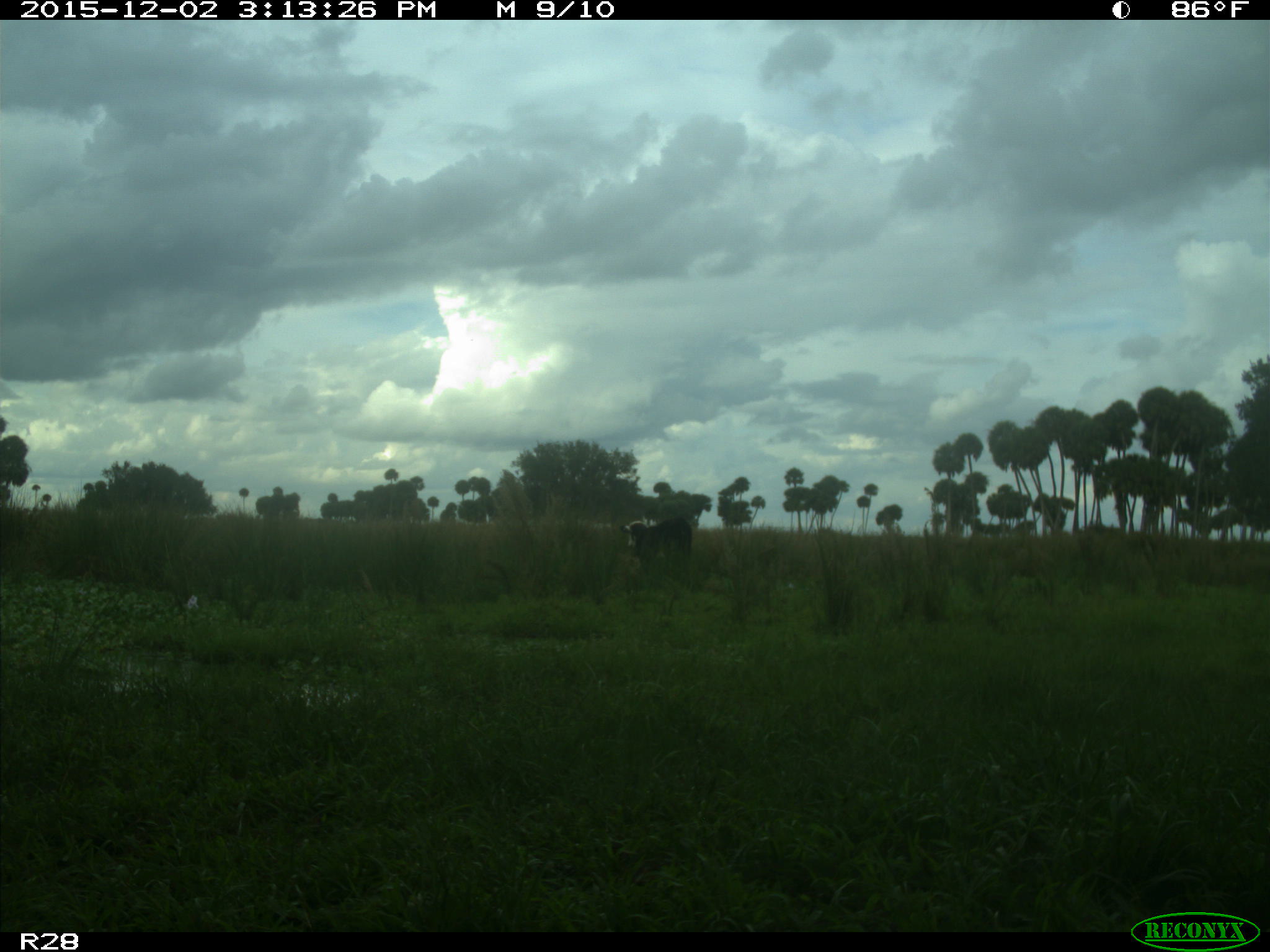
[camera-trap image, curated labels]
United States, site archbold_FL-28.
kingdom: Animalia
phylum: Chordata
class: Mammalia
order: Artiodactyla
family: Bovidae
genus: Bos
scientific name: Bos taurus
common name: domestic cow